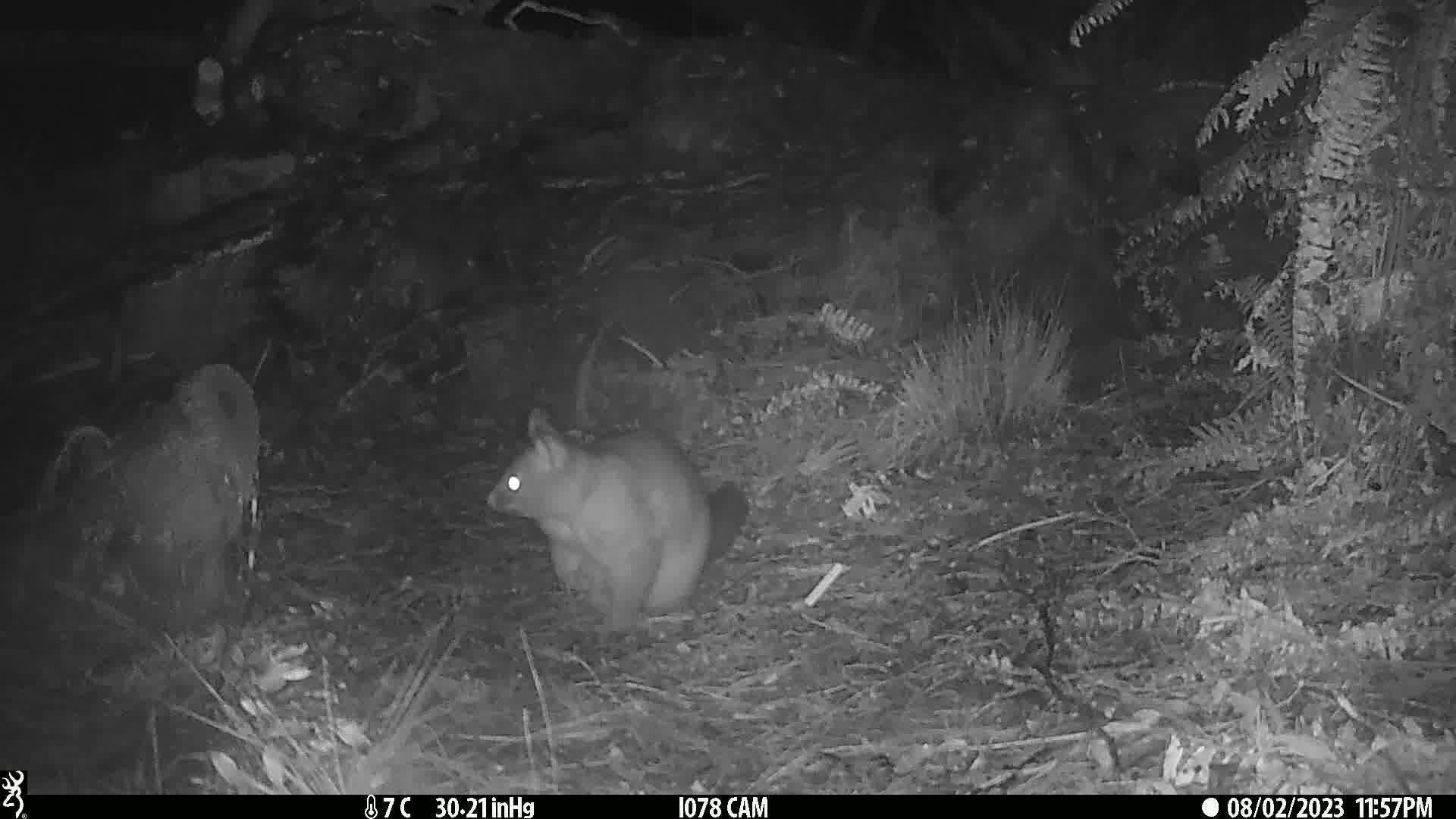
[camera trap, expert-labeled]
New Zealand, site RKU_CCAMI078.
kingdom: Animalia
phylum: Chordata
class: Mammalia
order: Diprotodontia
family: Phalangeridae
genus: Trichosurus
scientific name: Trichosurus vulpecula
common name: common brushtail possum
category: possum